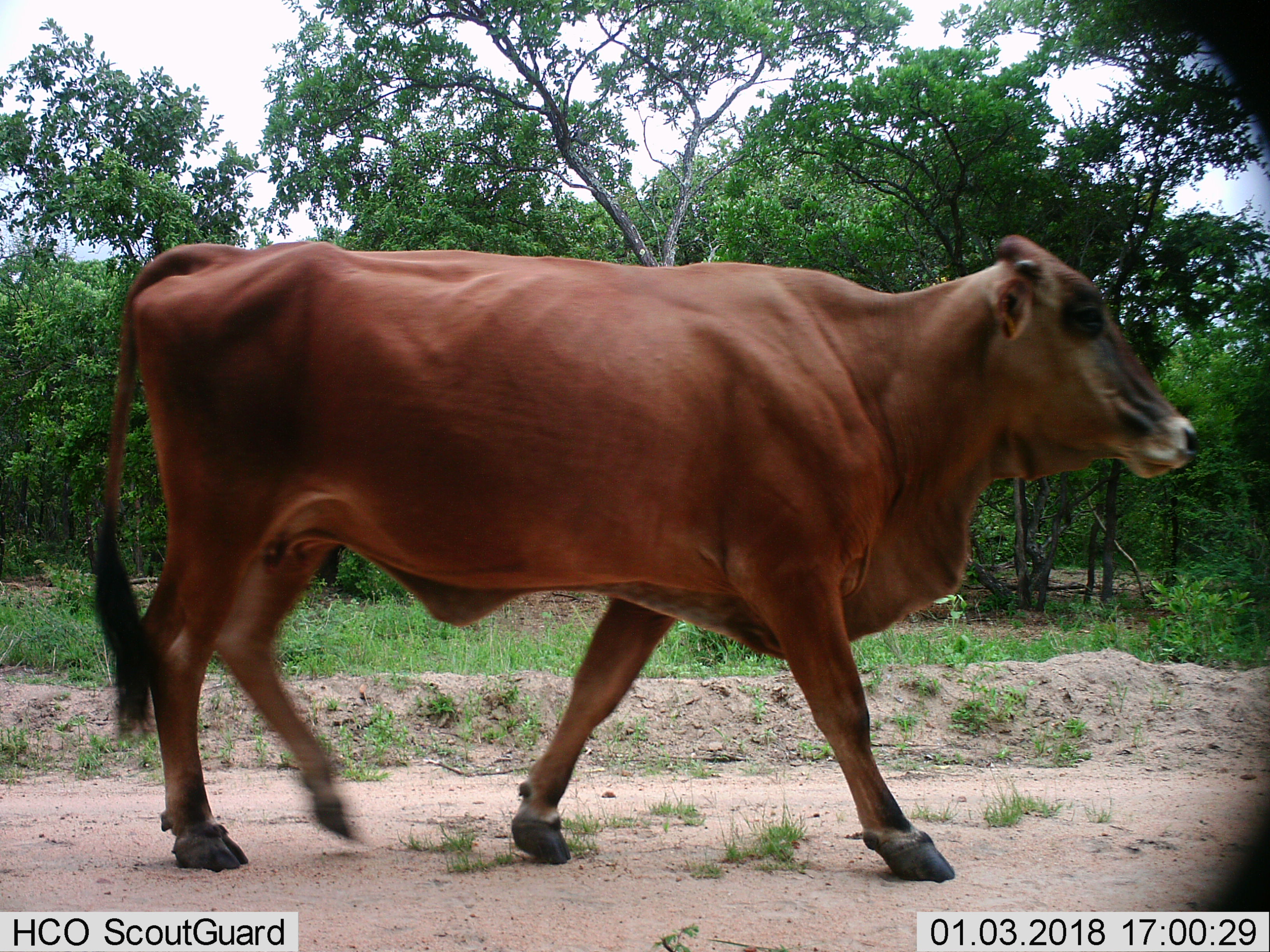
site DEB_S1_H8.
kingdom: Animalia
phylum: Chordata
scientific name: Vertebrata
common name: domestic animal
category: domesticanimal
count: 1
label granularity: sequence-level